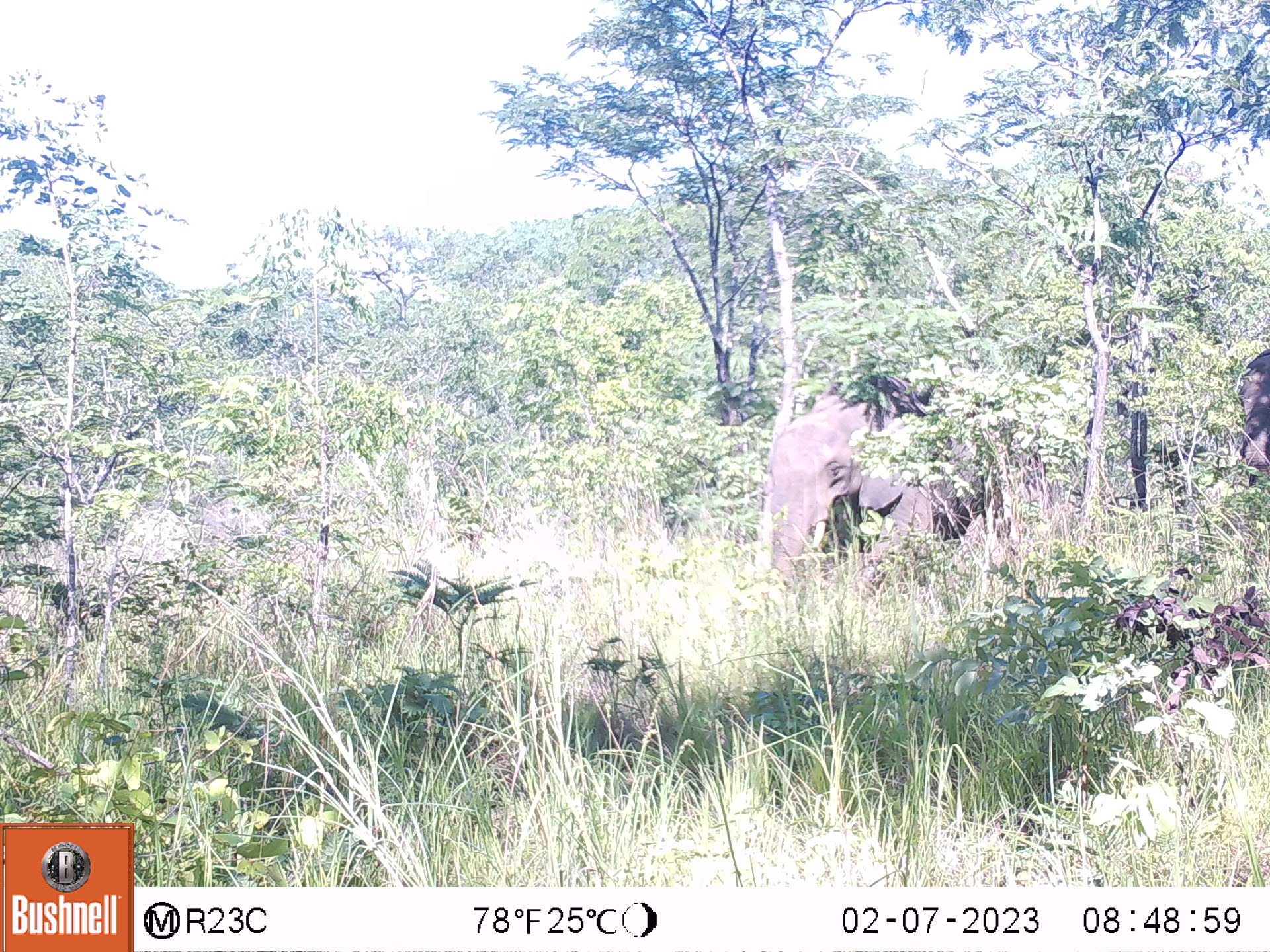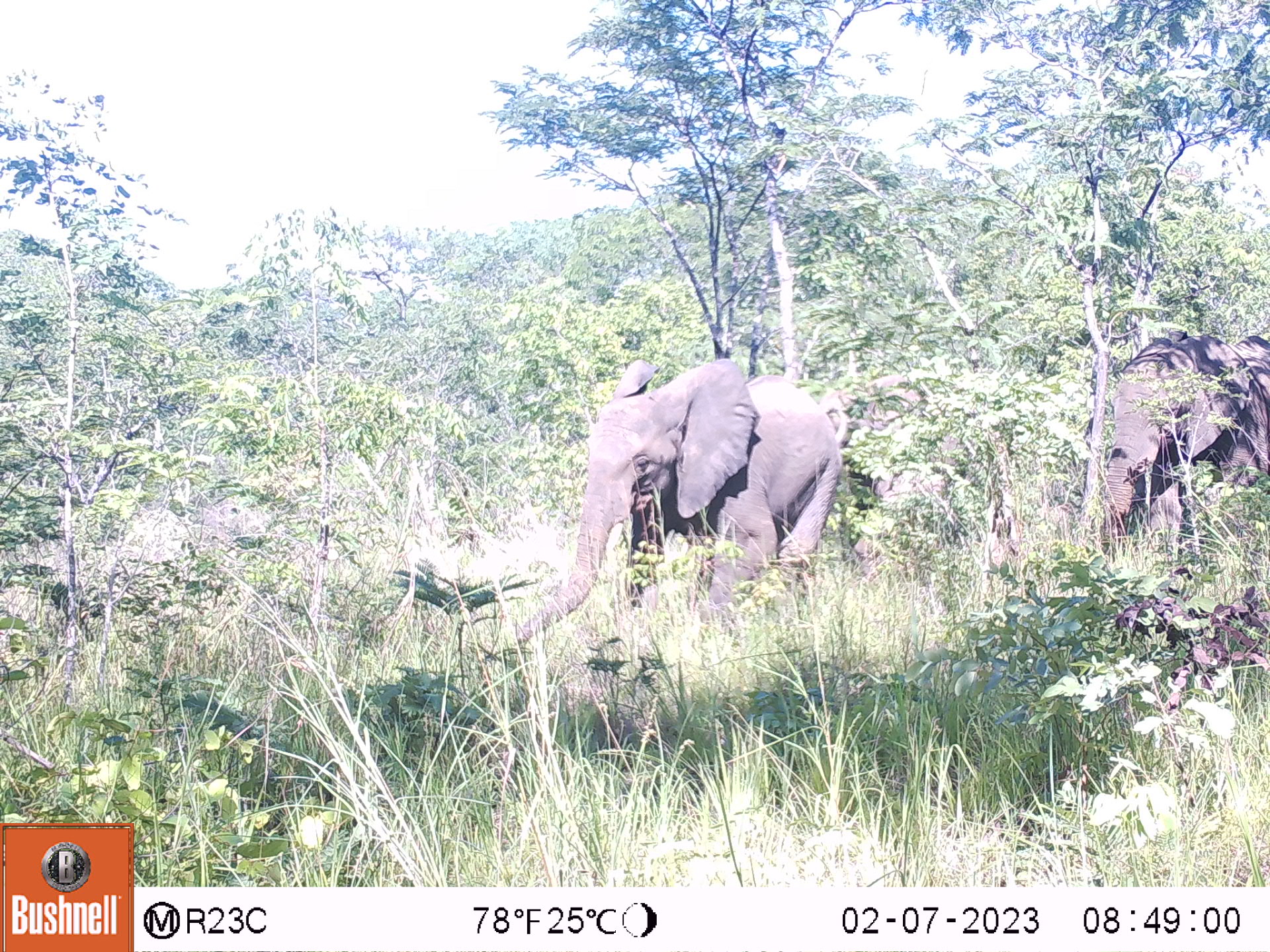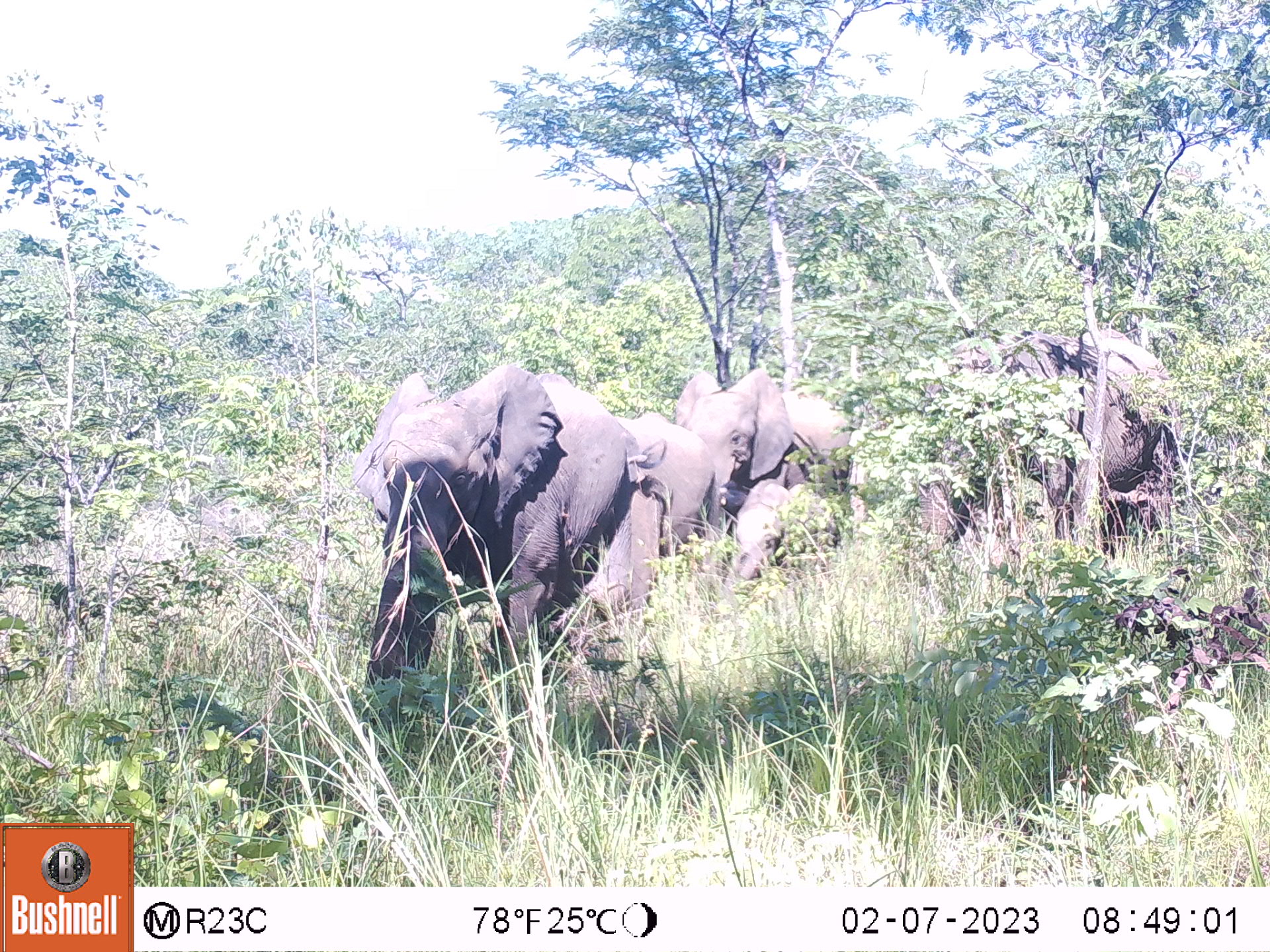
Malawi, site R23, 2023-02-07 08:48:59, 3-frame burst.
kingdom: Animalia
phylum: Chordata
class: Mammalia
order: Proboscidea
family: Elephantidae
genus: Loxodonta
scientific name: Loxodonta africana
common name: african savanna elephant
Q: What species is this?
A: African savanna elephant (Loxodonta africana).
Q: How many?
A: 2.